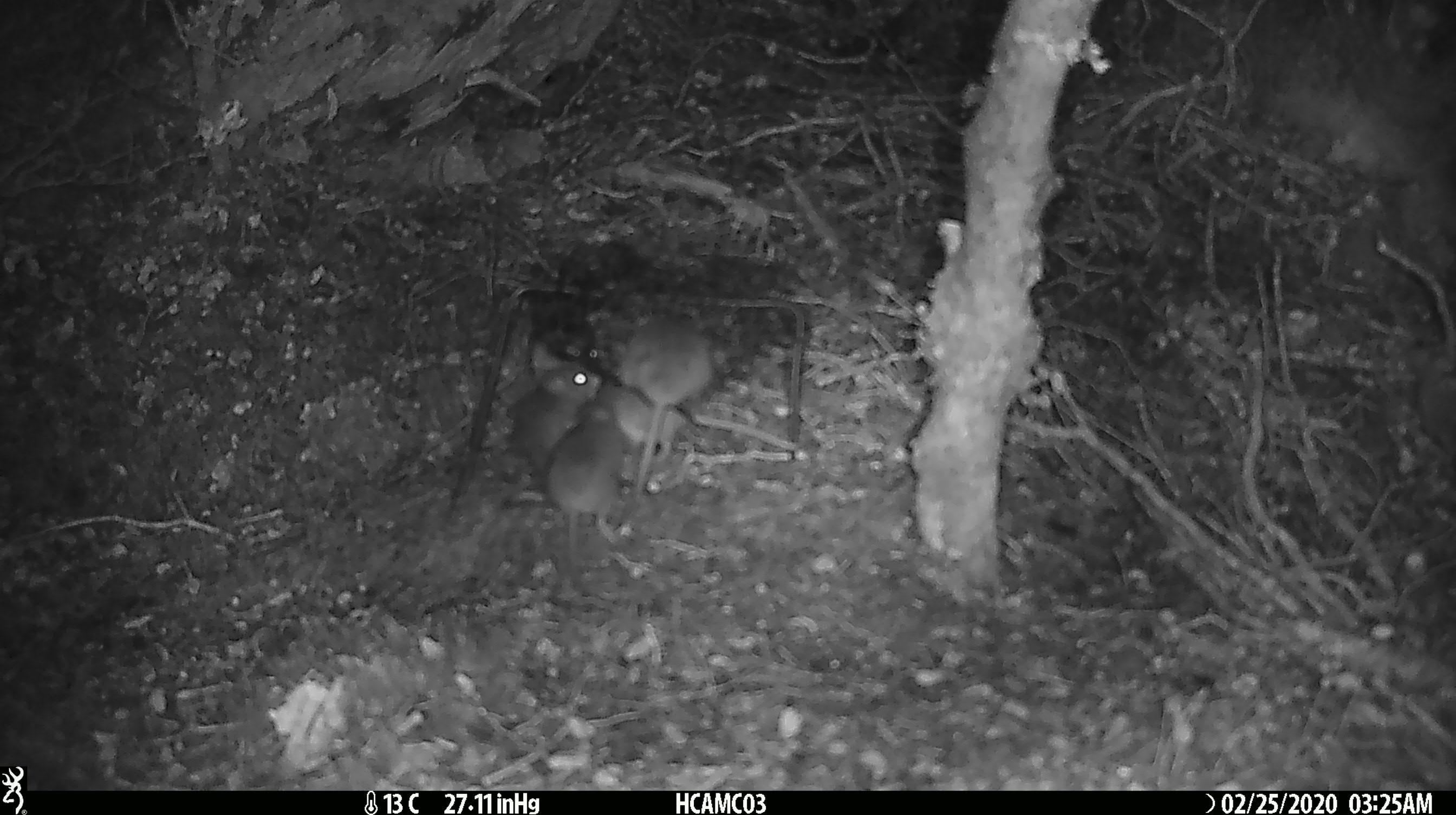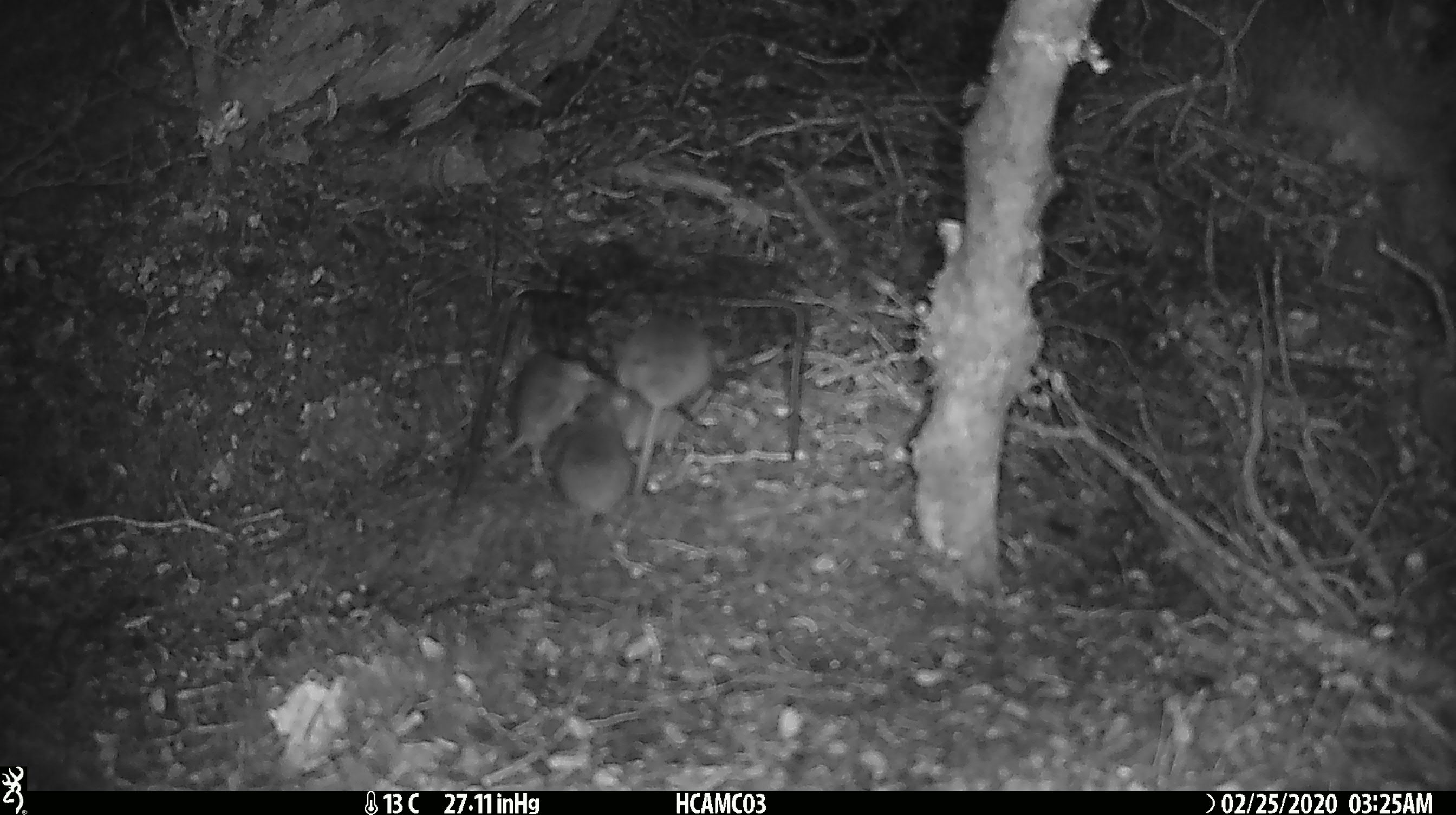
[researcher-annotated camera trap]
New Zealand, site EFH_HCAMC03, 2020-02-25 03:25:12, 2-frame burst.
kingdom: Animalia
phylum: Chordata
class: Mammalia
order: Rodentia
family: Muridae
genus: Mus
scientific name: Mus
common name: mouse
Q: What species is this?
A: Mouse (Mus).